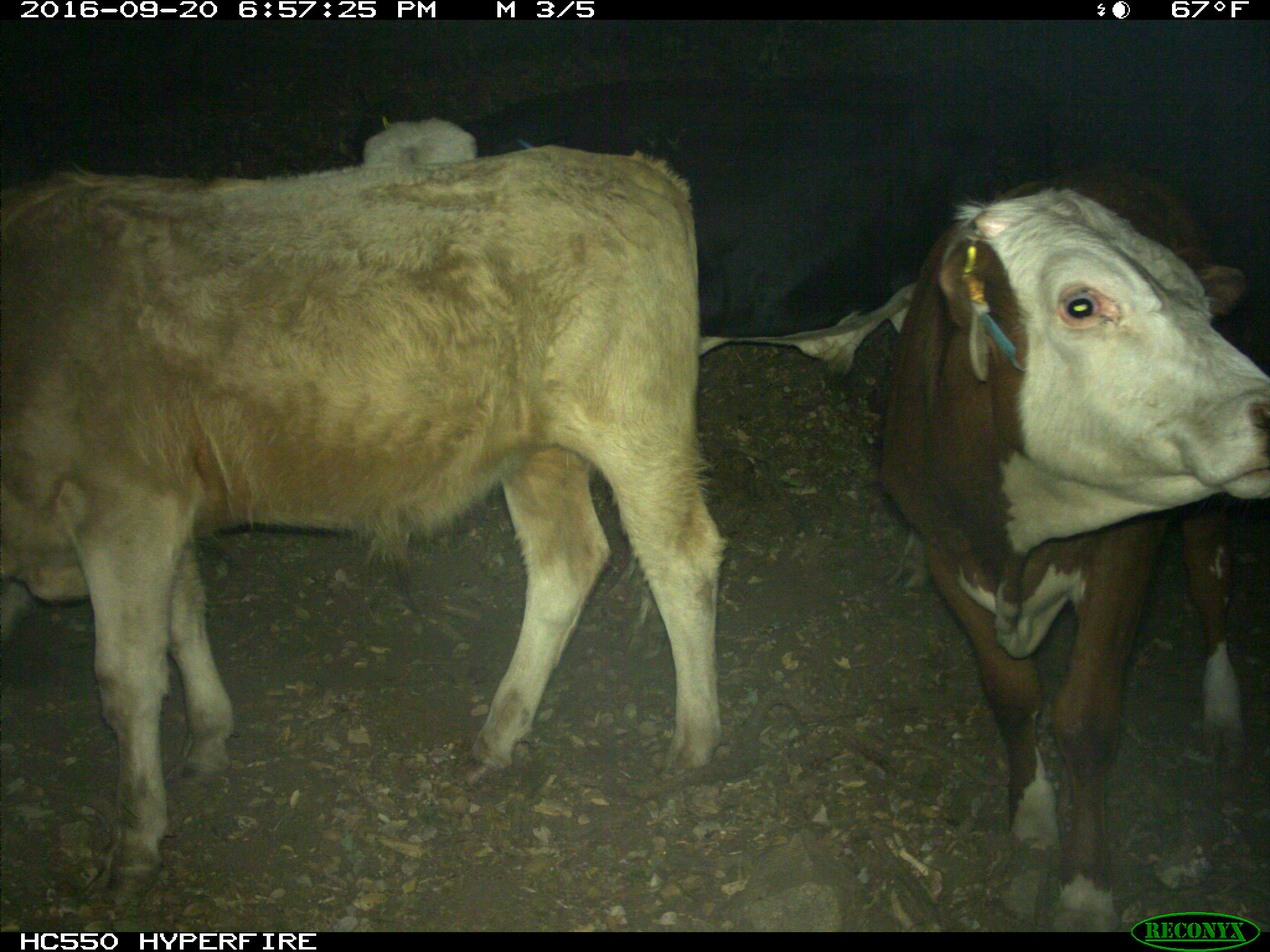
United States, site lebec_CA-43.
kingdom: Animalia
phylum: Chordata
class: Mammalia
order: Artiodactyla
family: Bovidae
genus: Bos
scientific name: Bos taurus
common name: domestic cow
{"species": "Bos taurus (domestic cow)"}